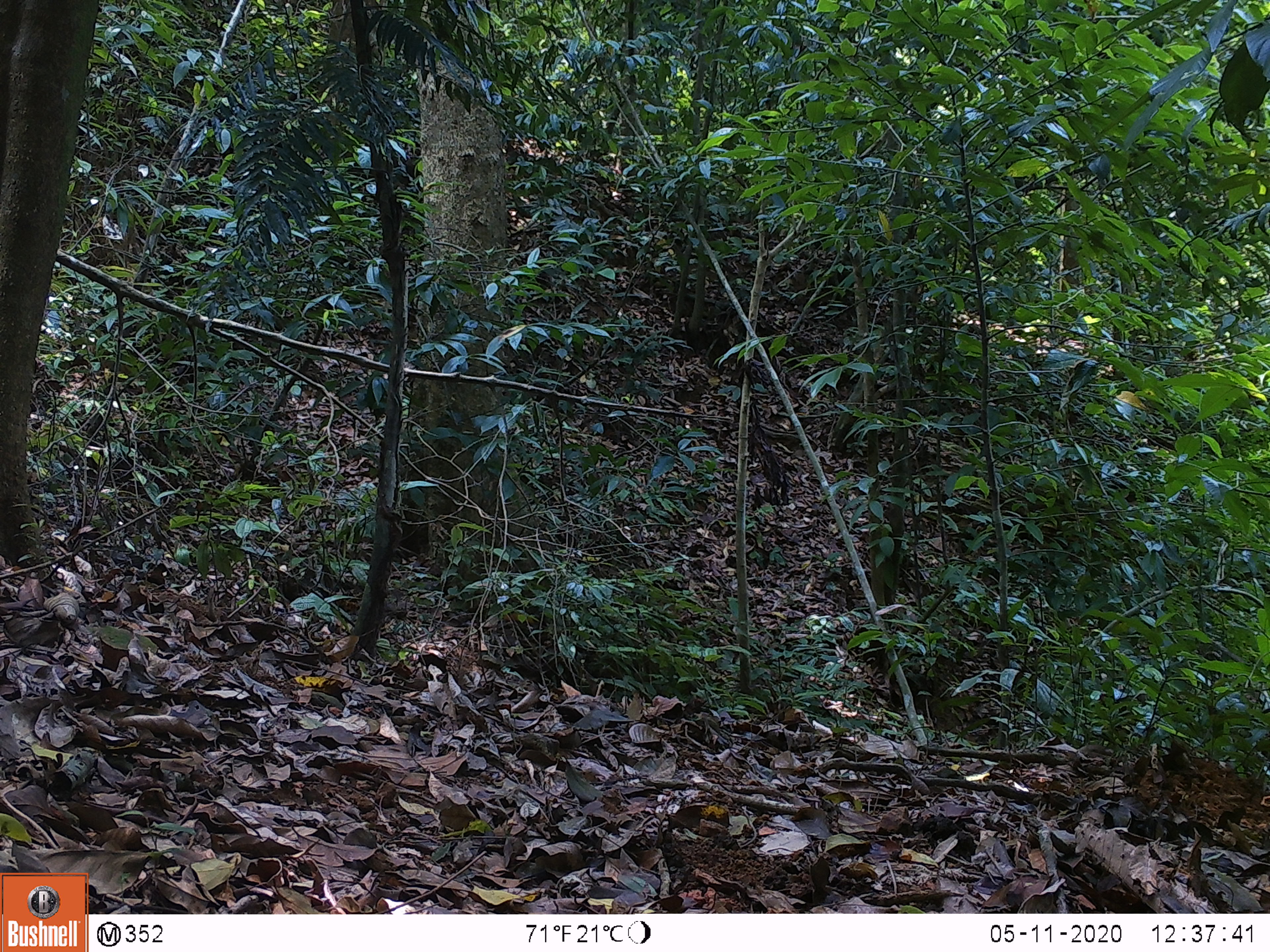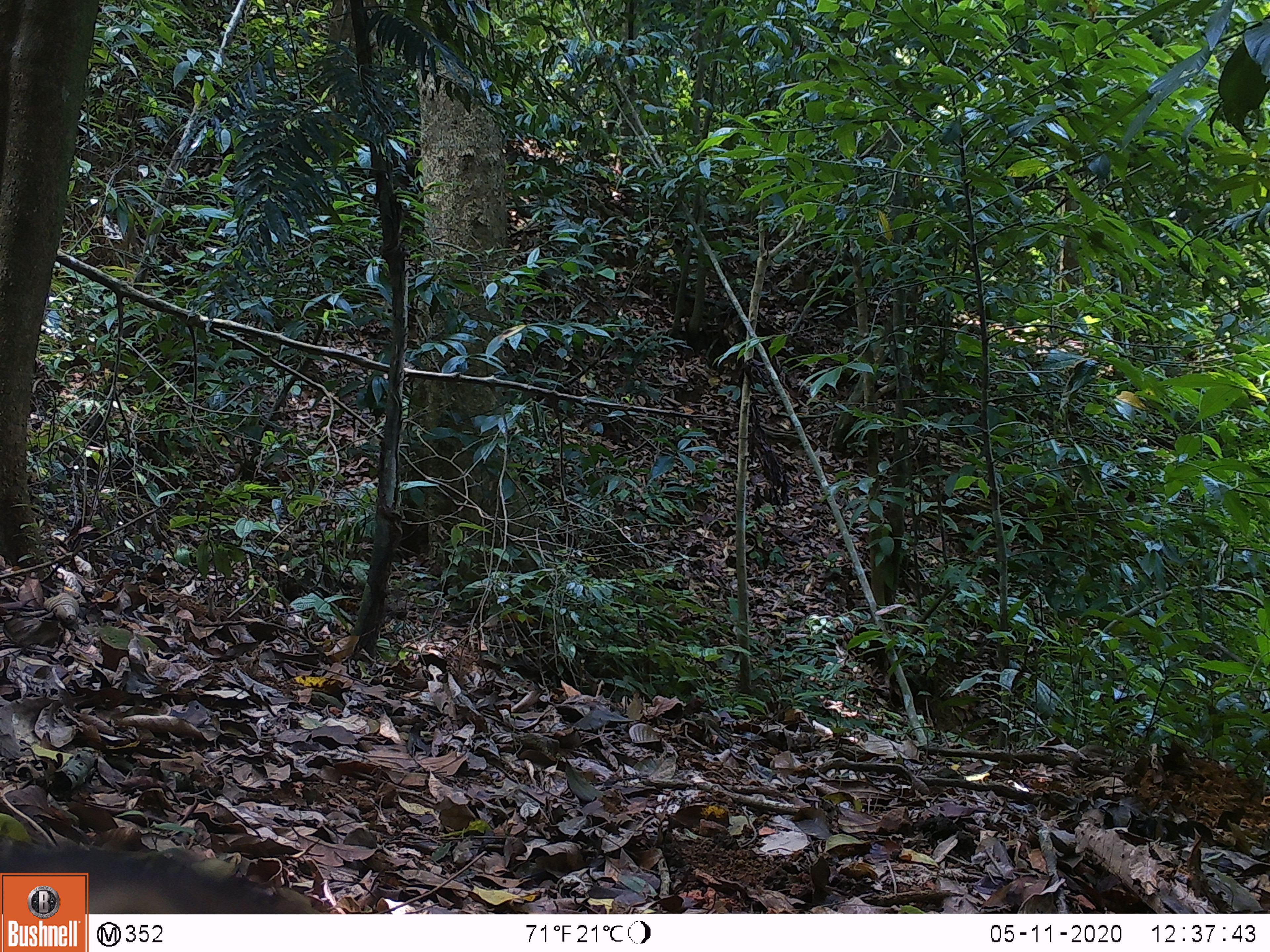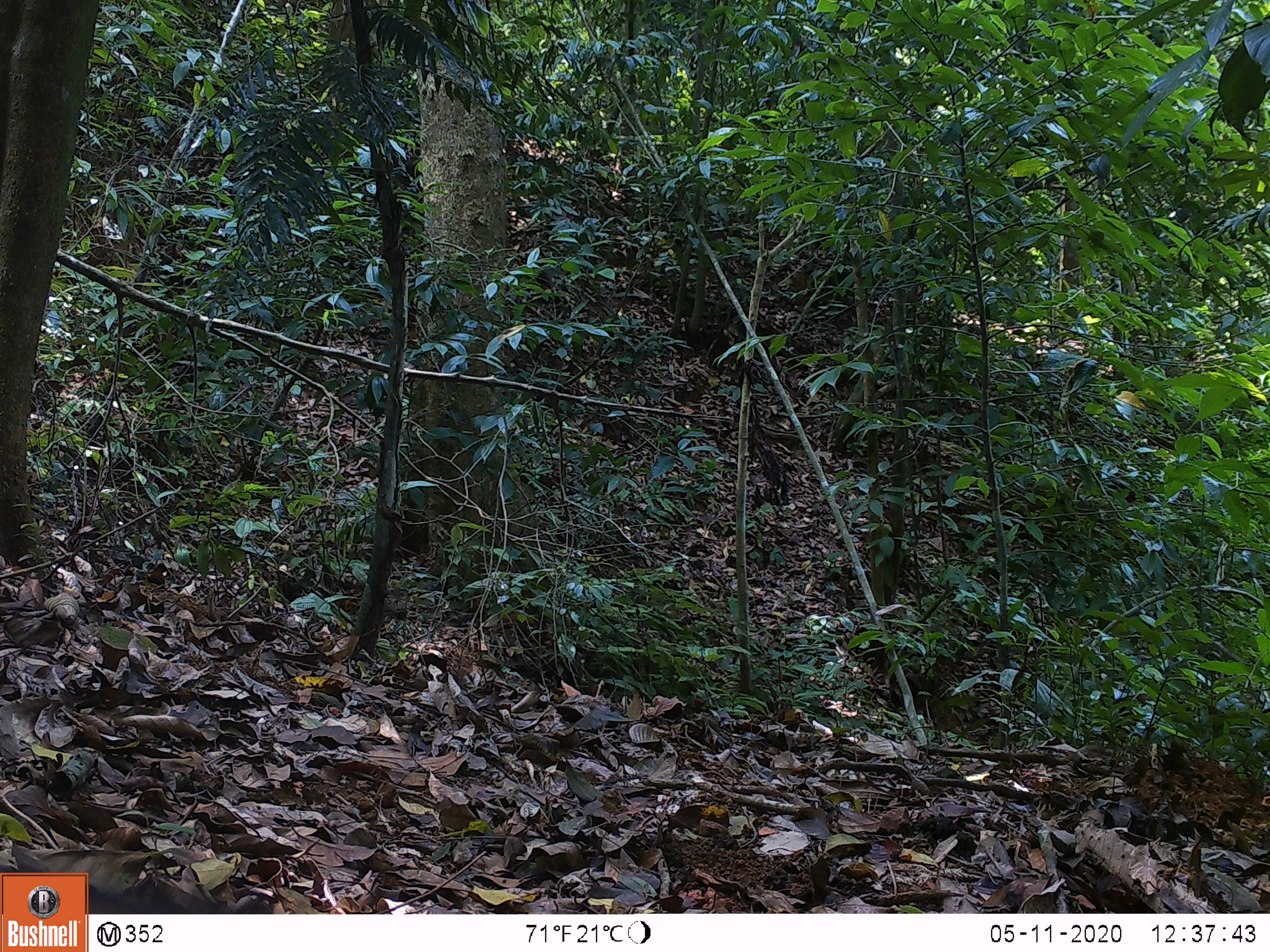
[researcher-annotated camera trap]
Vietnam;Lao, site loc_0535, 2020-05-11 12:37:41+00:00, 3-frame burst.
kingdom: Animalia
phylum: Chordata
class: Mammalia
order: Artiodactyla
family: Suidae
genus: Sus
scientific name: Sus scrofa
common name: eurasian wild pig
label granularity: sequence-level